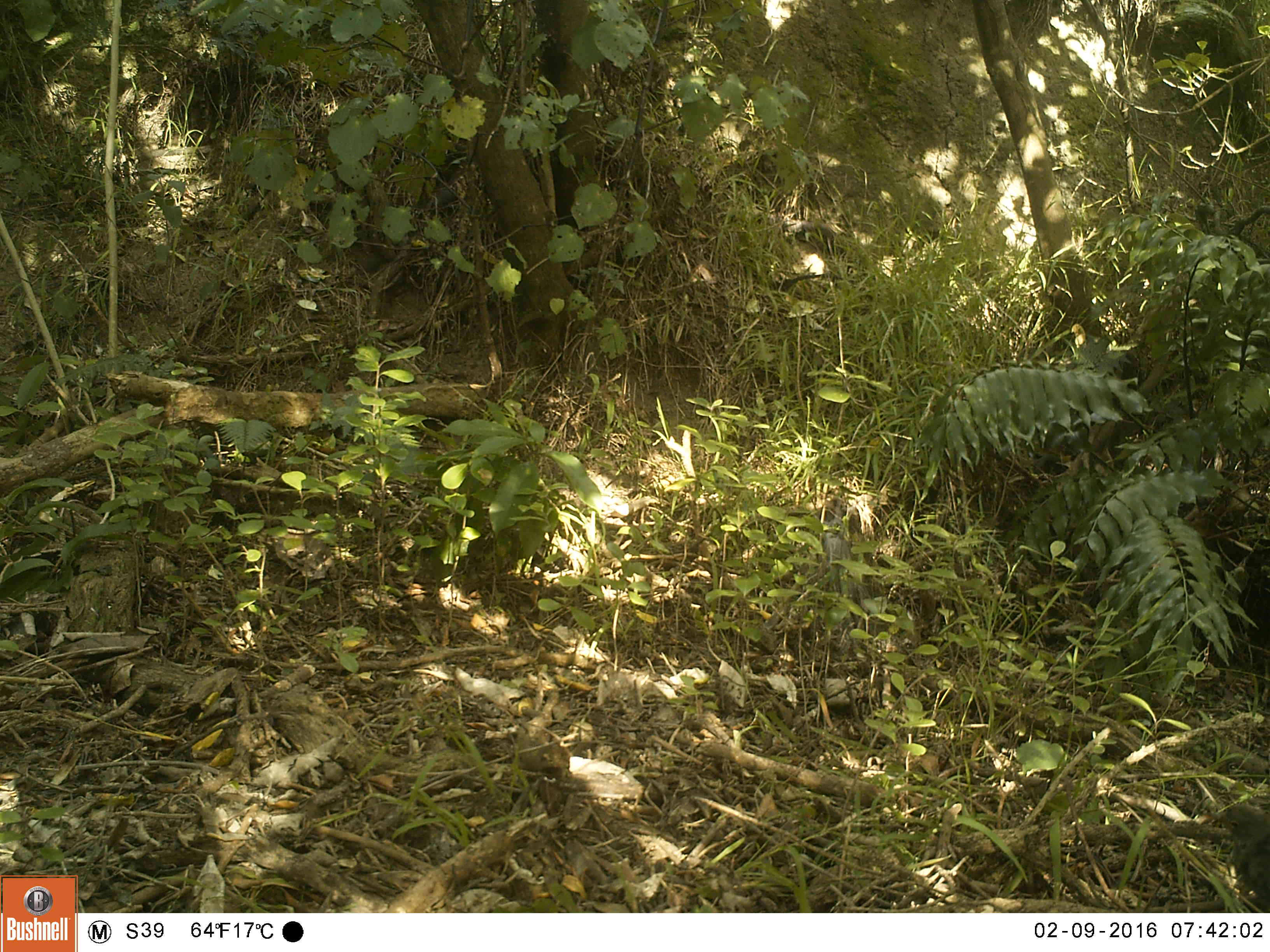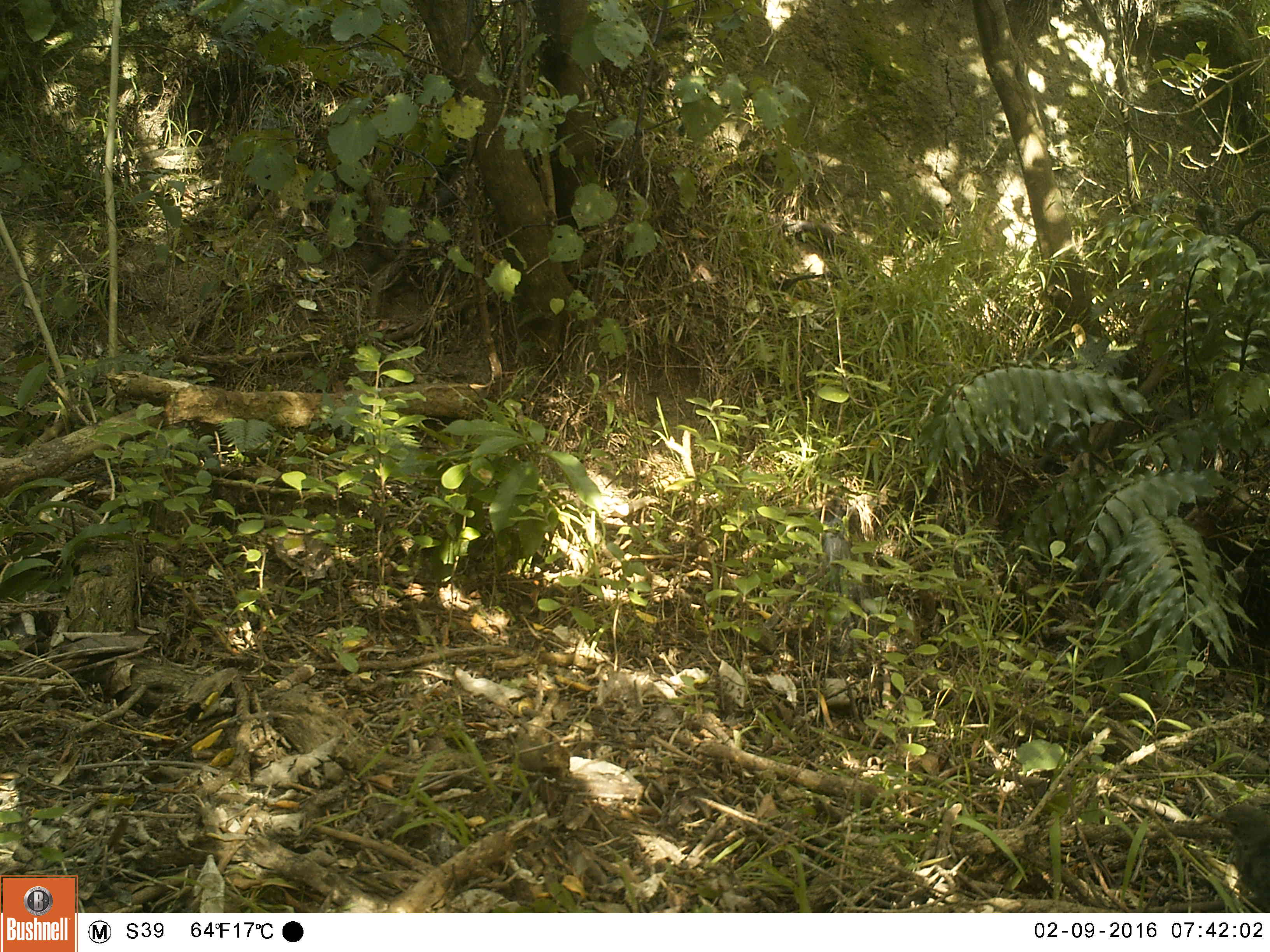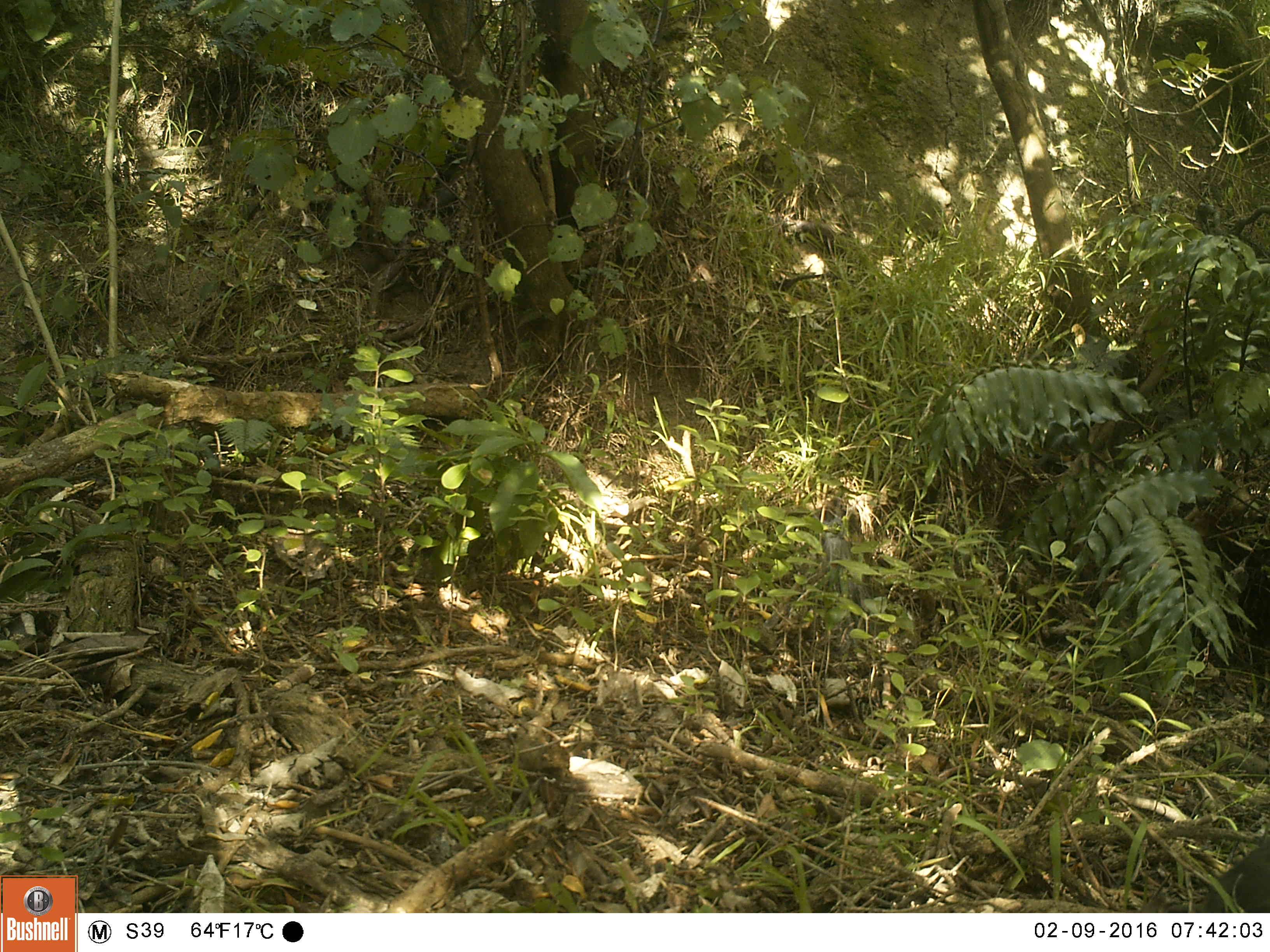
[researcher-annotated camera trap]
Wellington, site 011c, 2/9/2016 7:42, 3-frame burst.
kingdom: Animalia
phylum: Chordata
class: Aves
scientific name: Aves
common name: bird